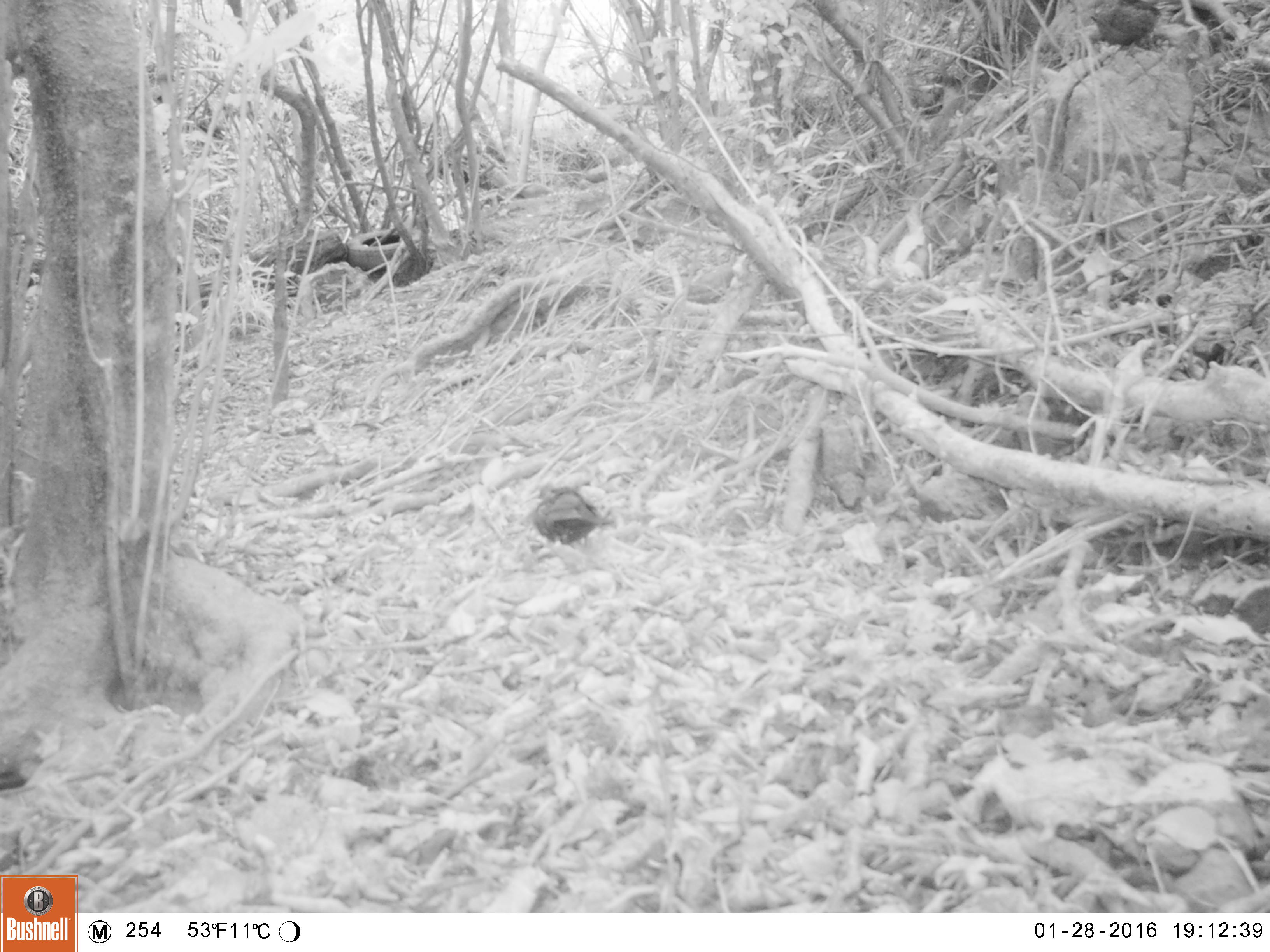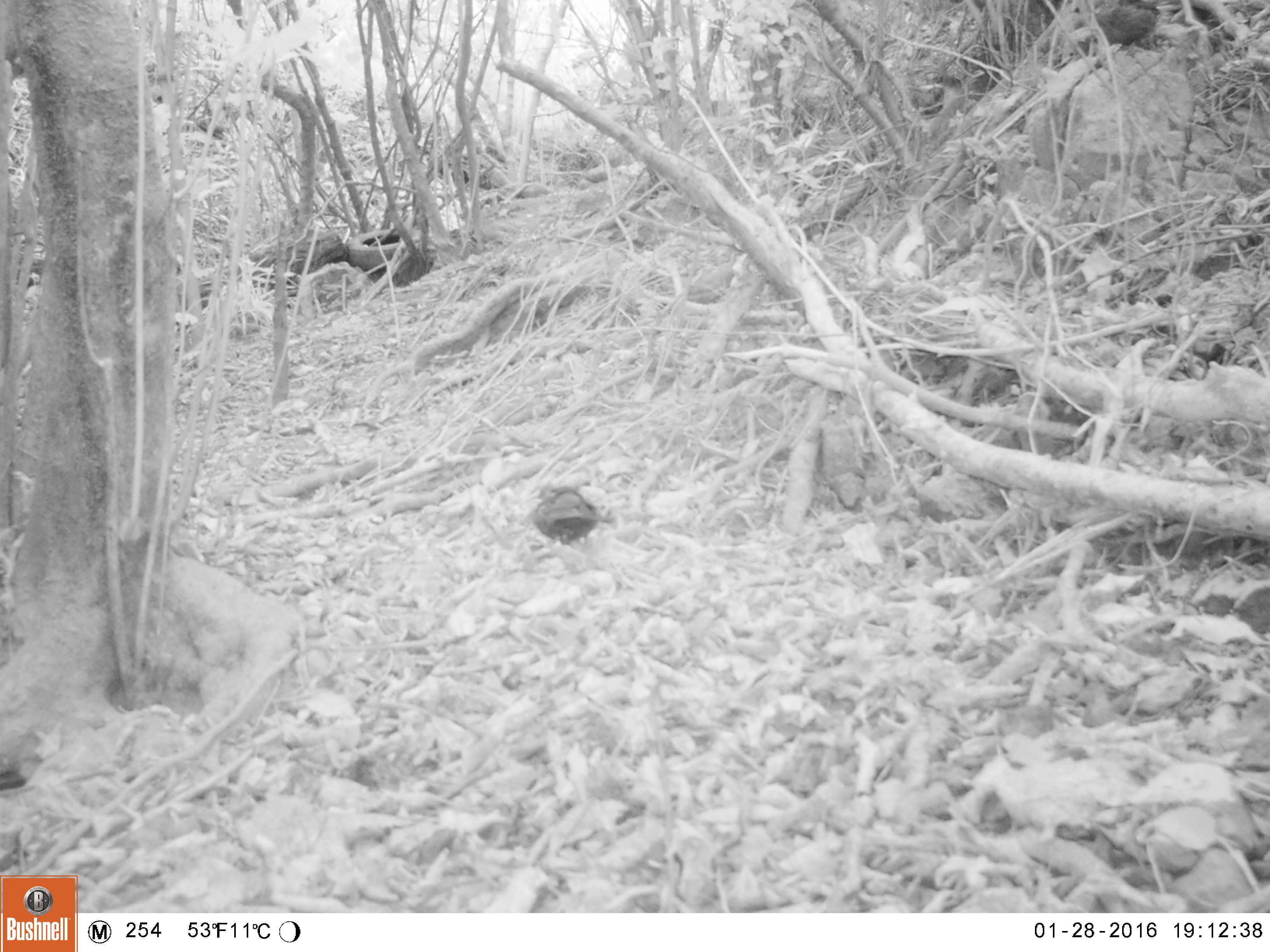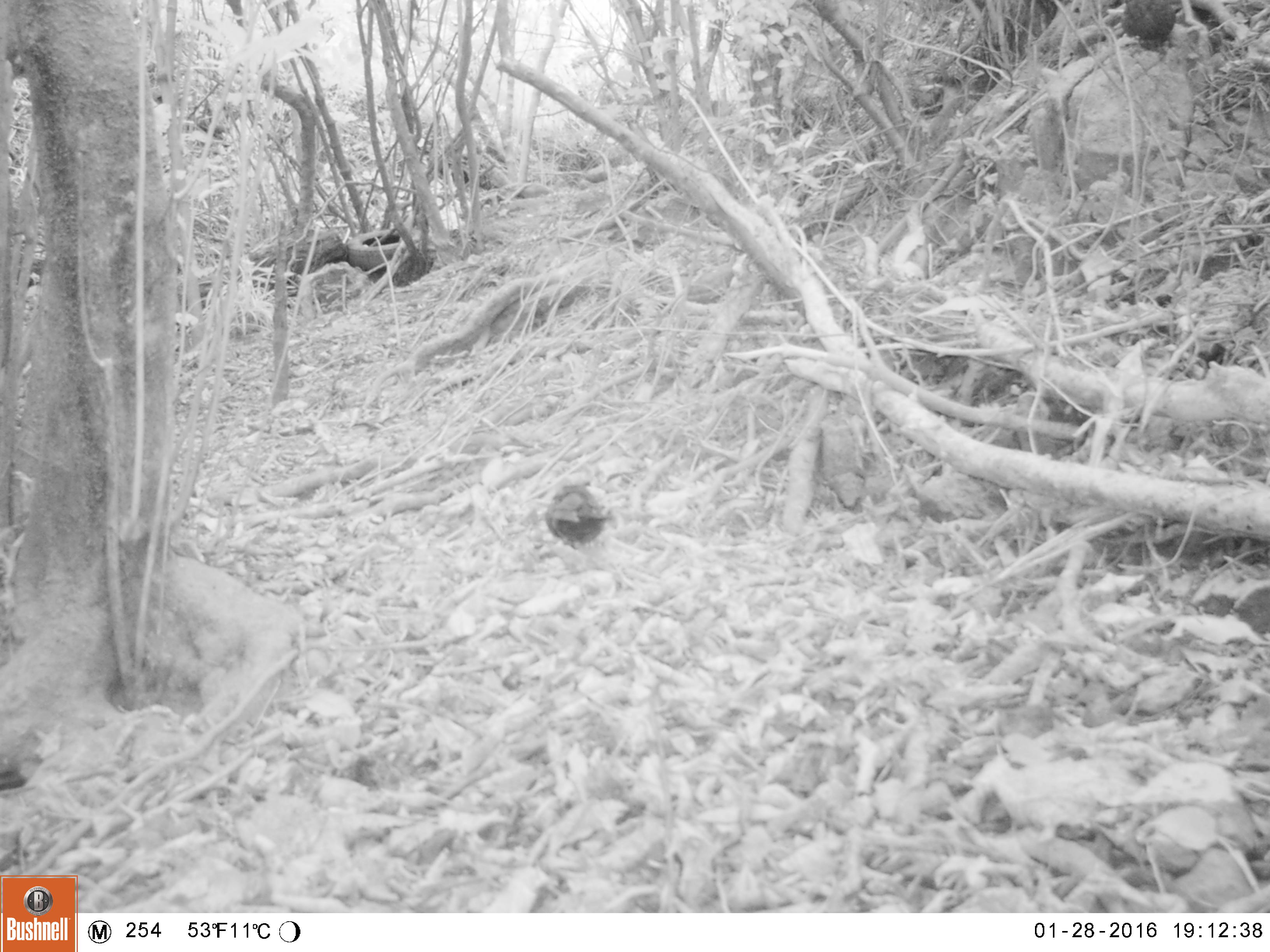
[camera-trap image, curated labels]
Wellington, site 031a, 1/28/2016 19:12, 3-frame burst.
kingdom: Animalia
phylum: Chordata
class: Aves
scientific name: Aves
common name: bird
Bird (Aves).